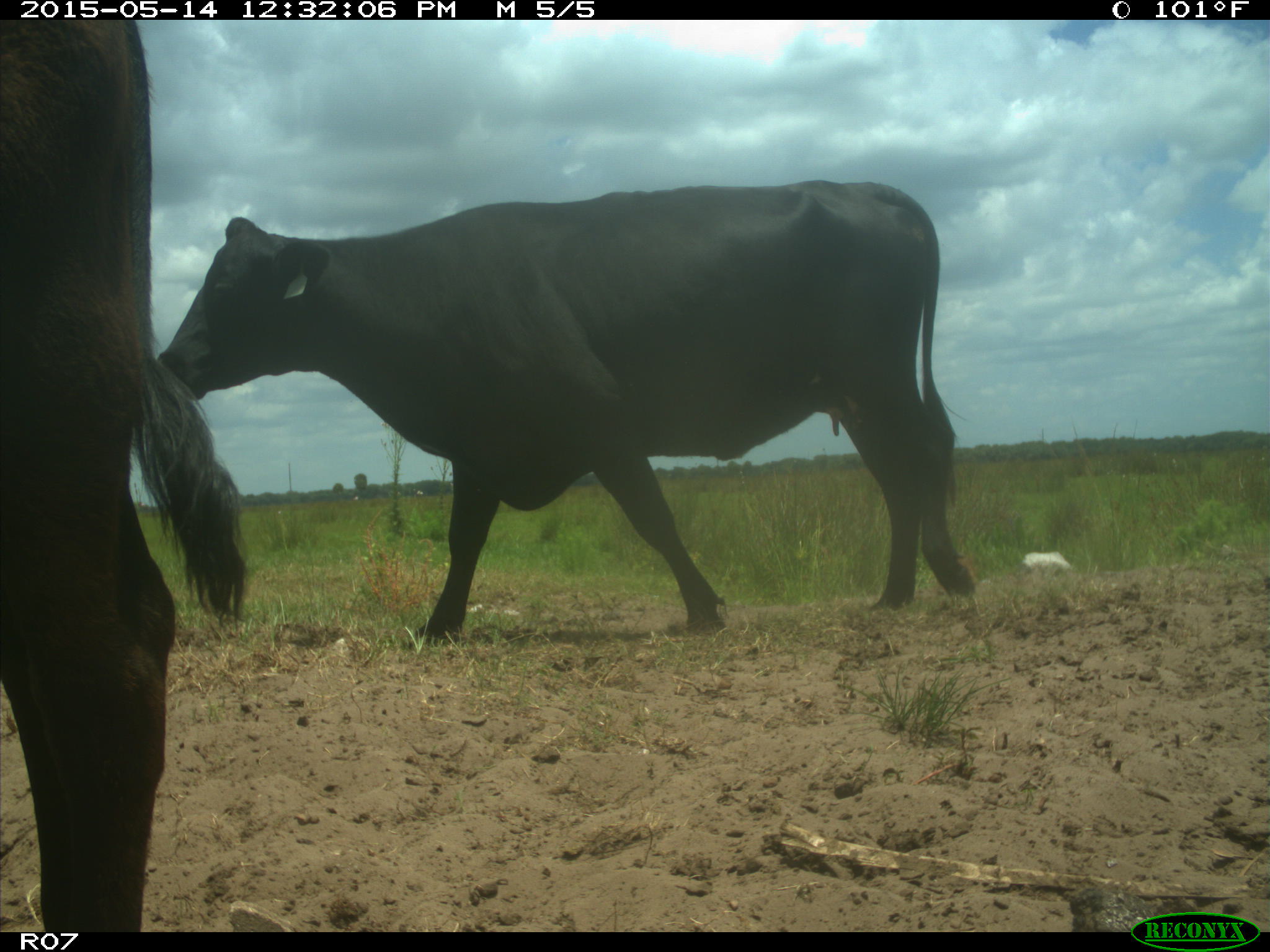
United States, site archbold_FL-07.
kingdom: Animalia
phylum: Chordata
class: Mammalia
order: Artiodactyla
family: Bovidae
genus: Bos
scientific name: Bos taurus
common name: domestic cow